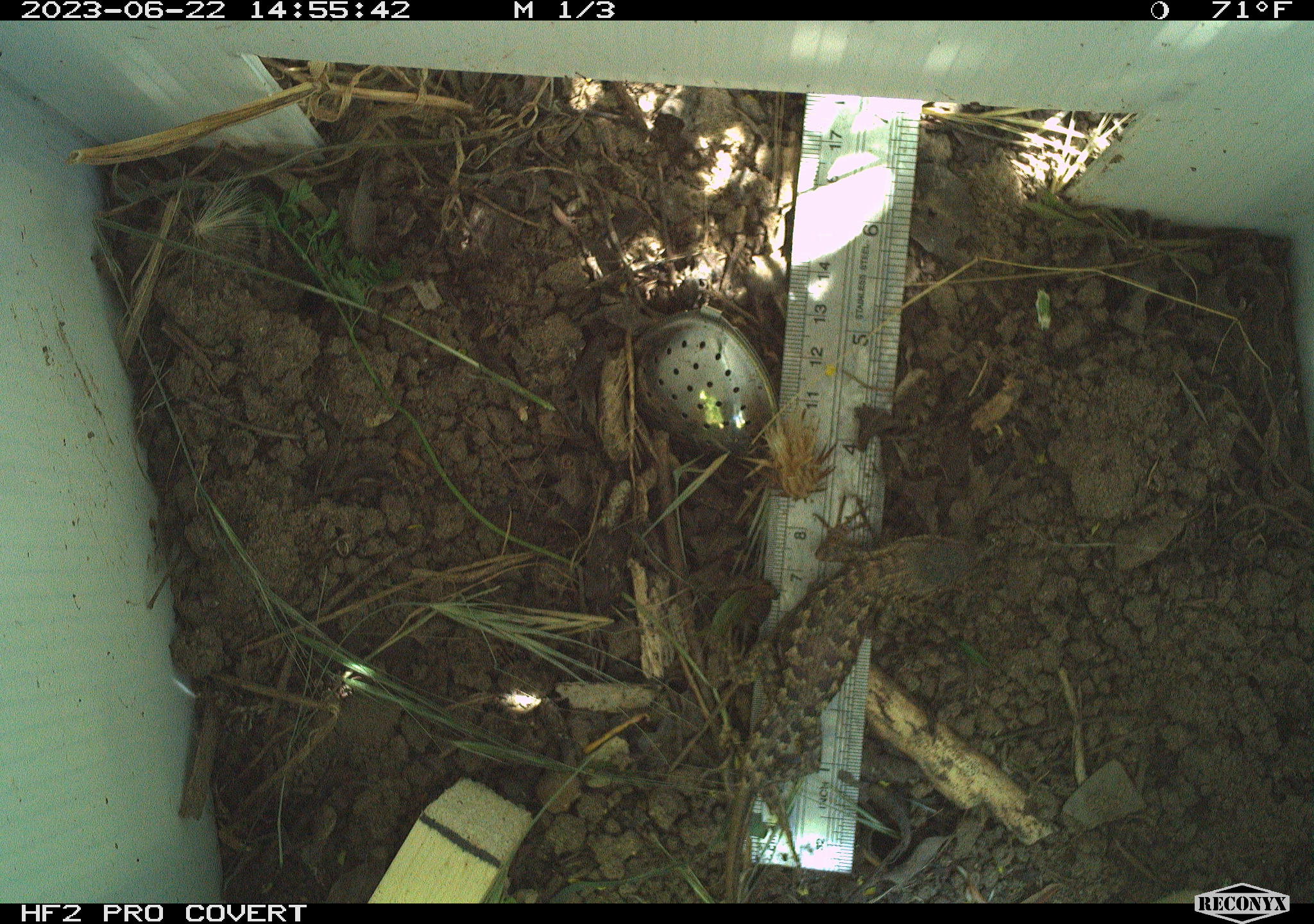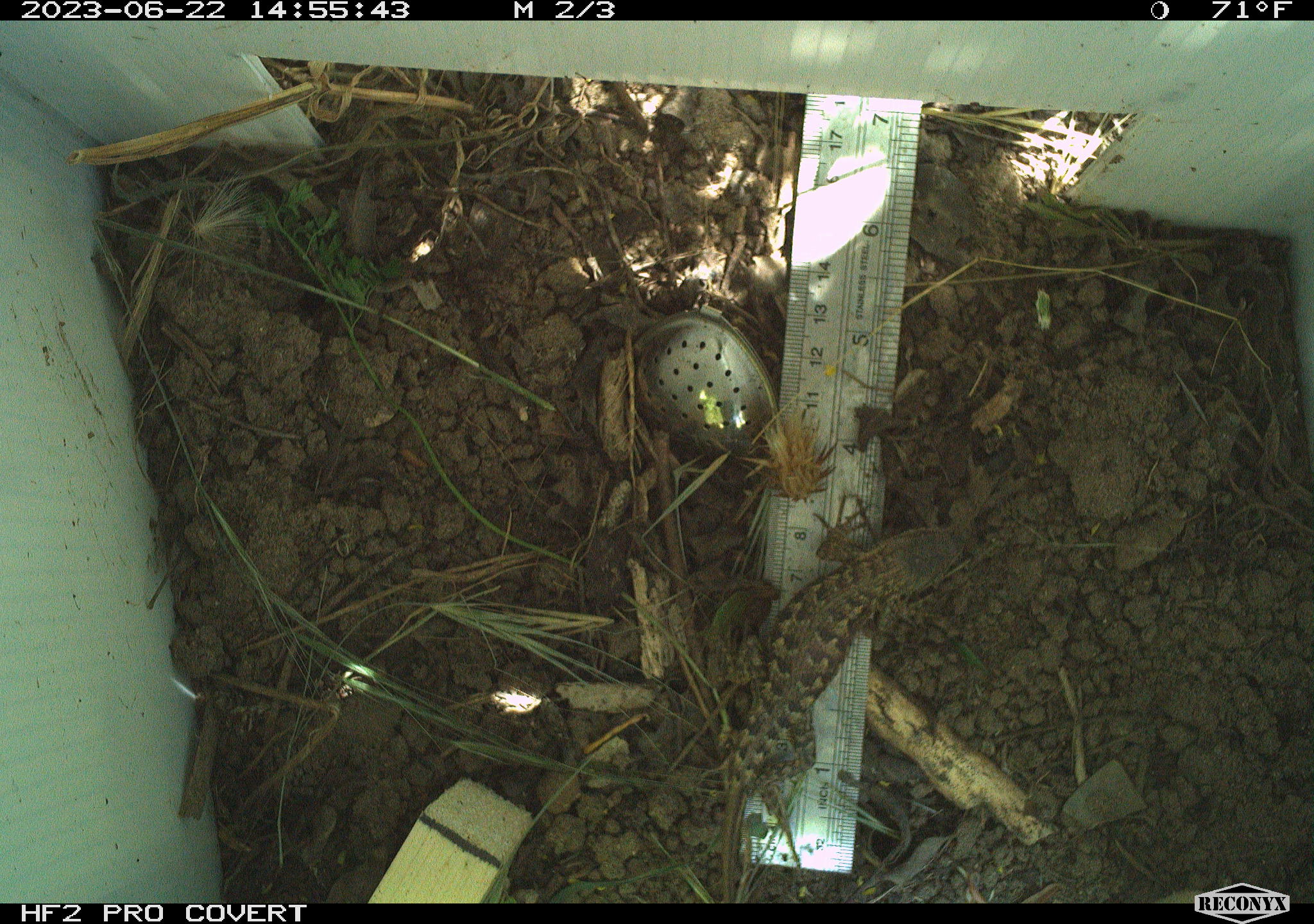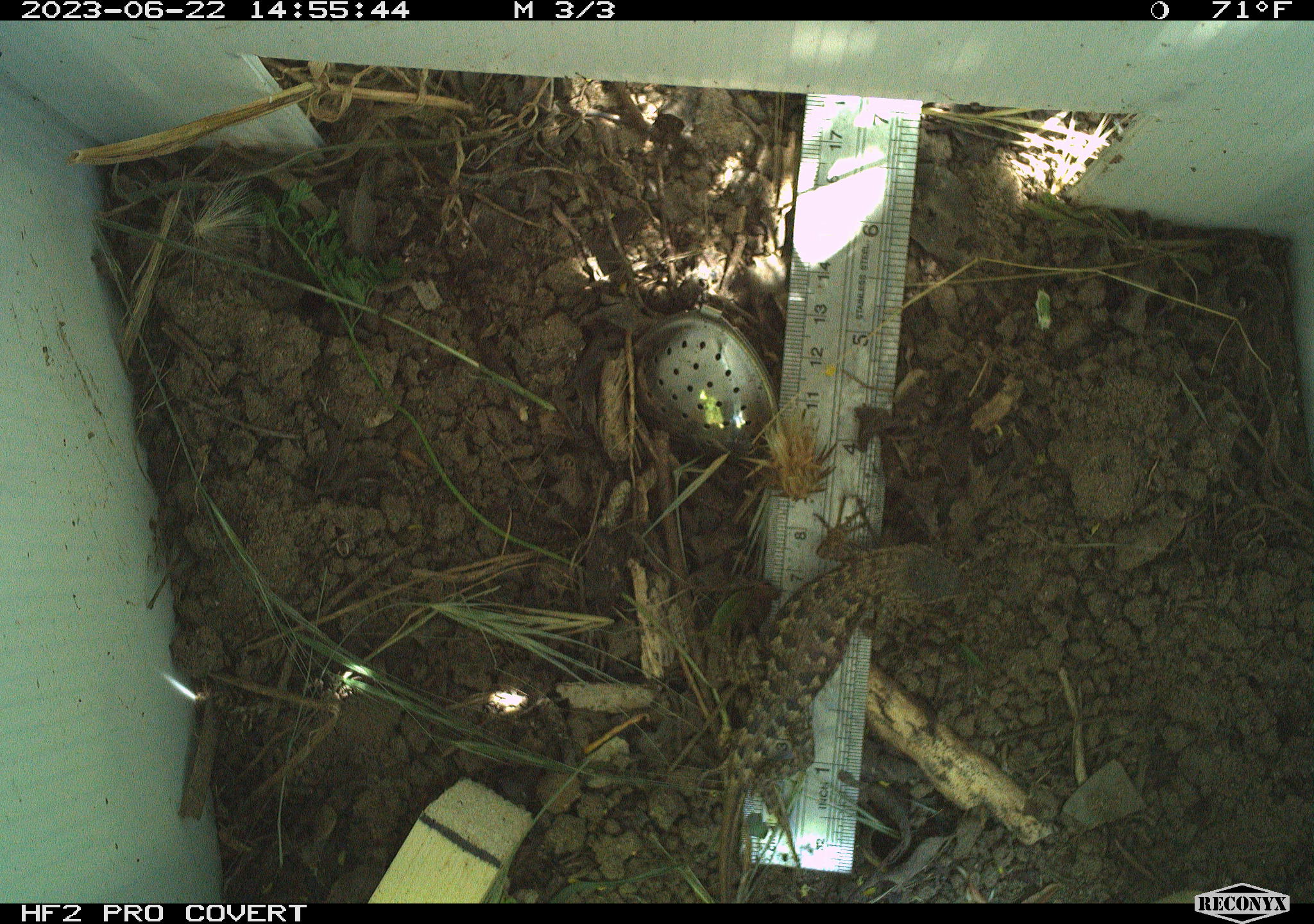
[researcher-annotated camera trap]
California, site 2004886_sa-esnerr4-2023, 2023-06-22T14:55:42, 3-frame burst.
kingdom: Animalia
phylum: Chordata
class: Reptilia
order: Squamata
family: Phrynosomatidae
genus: Sceloporus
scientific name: Sceloporus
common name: spiny lizards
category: sceloporus species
Sceloporus species (spiny lizards) (Sceloporus).